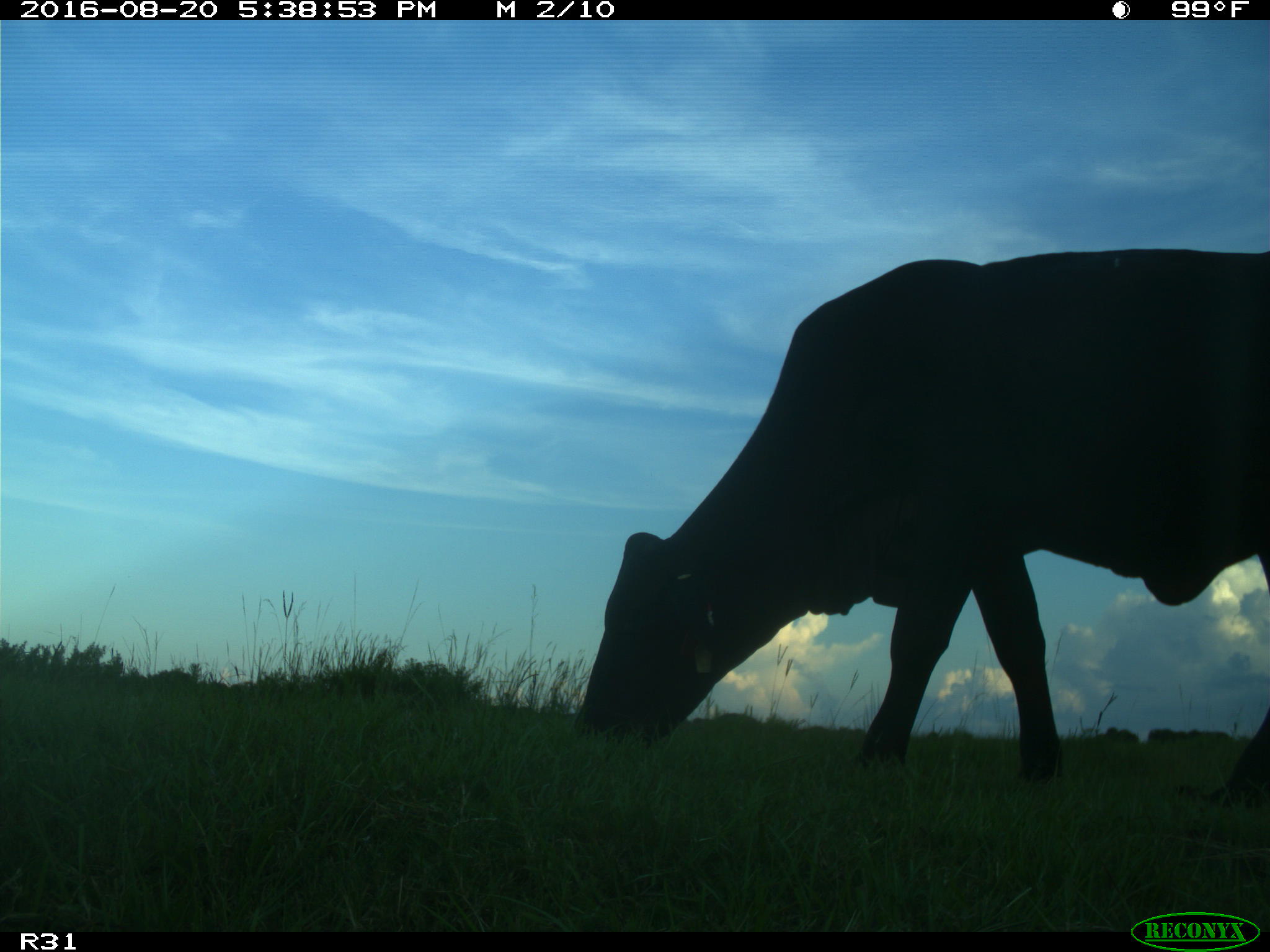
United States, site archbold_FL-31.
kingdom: Animalia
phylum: Chordata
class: Mammalia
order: Artiodactyla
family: Bovidae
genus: Bos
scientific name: Bos taurus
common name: domestic cow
Bos taurus (domestic cow).